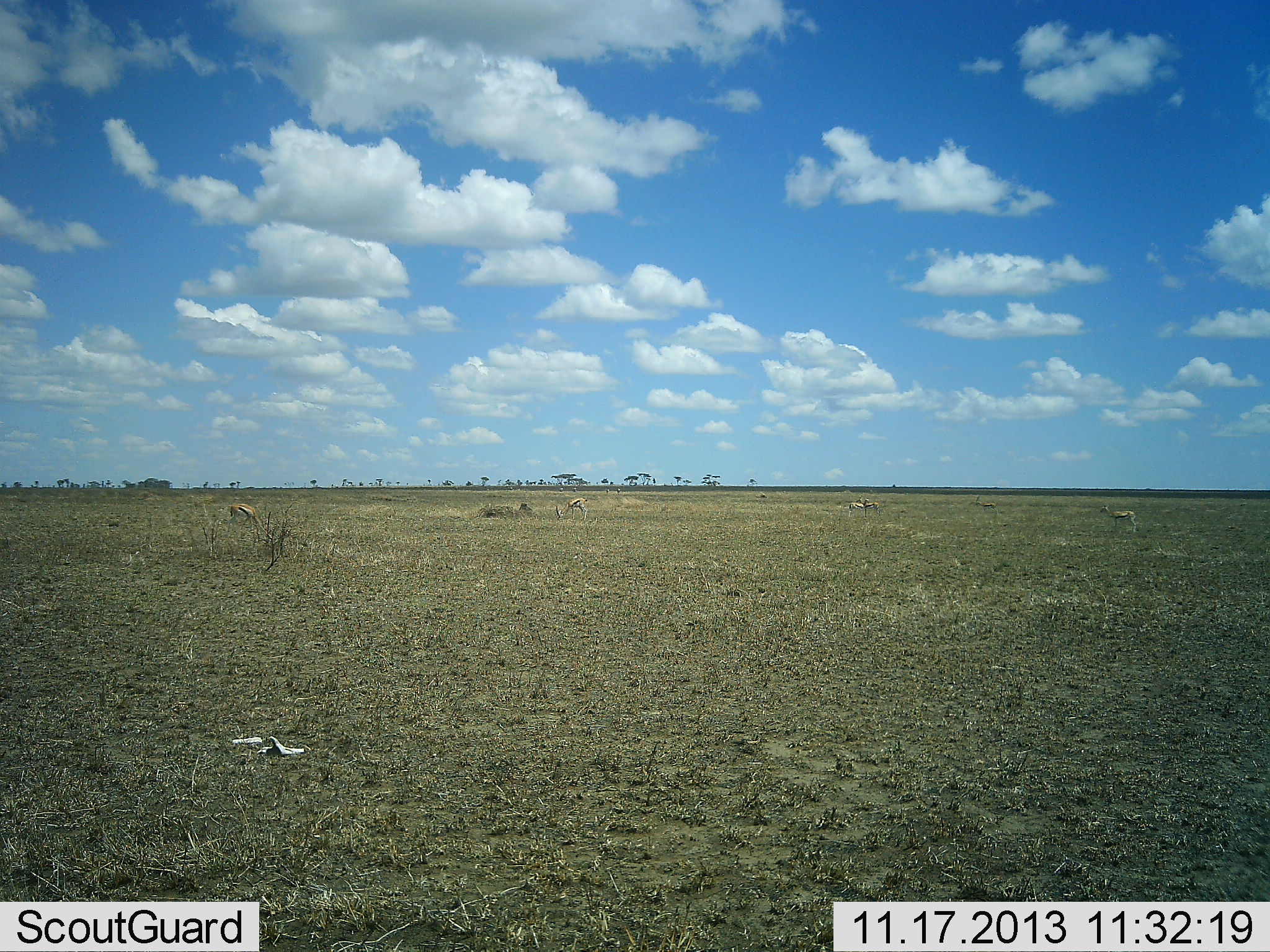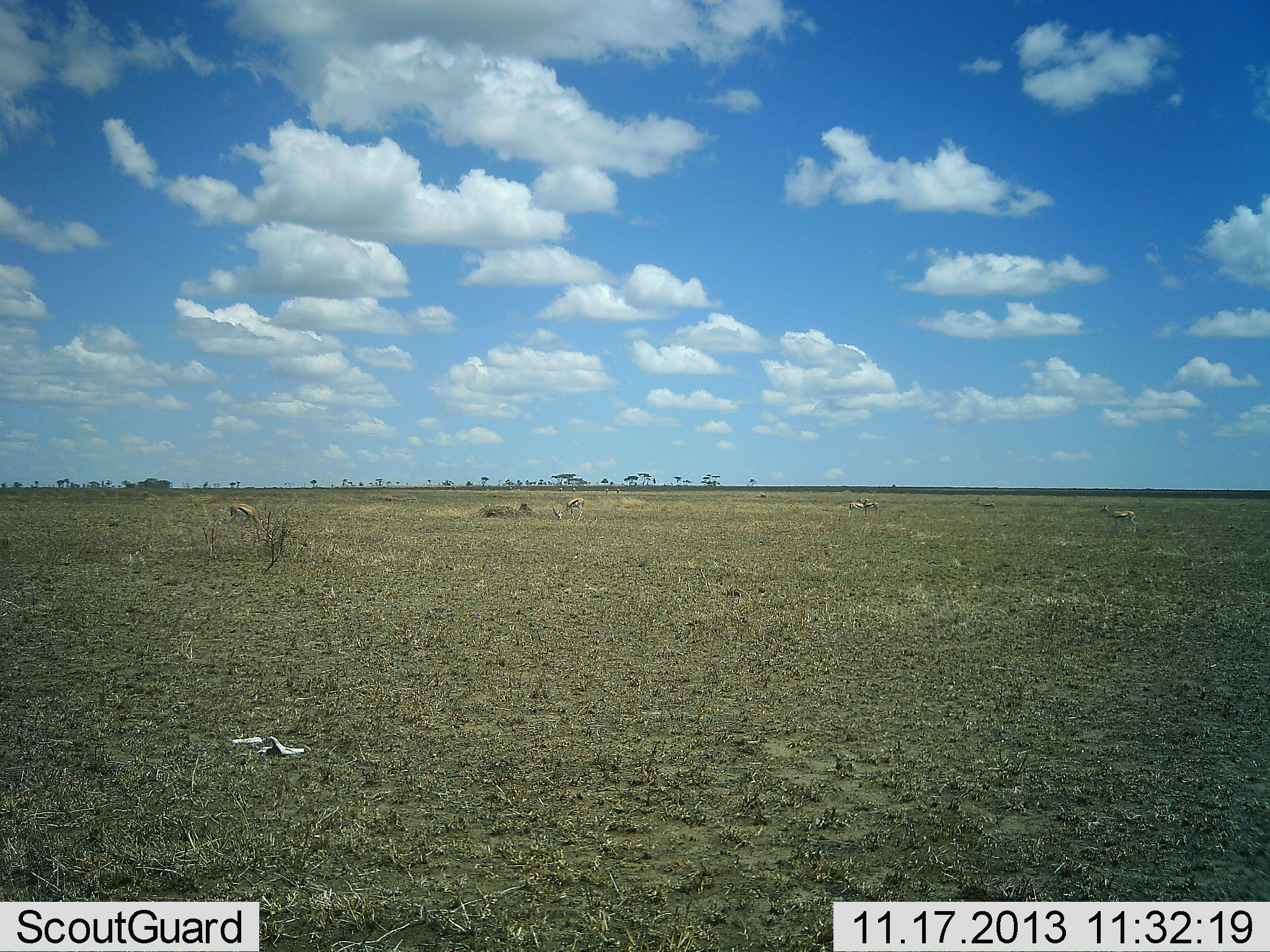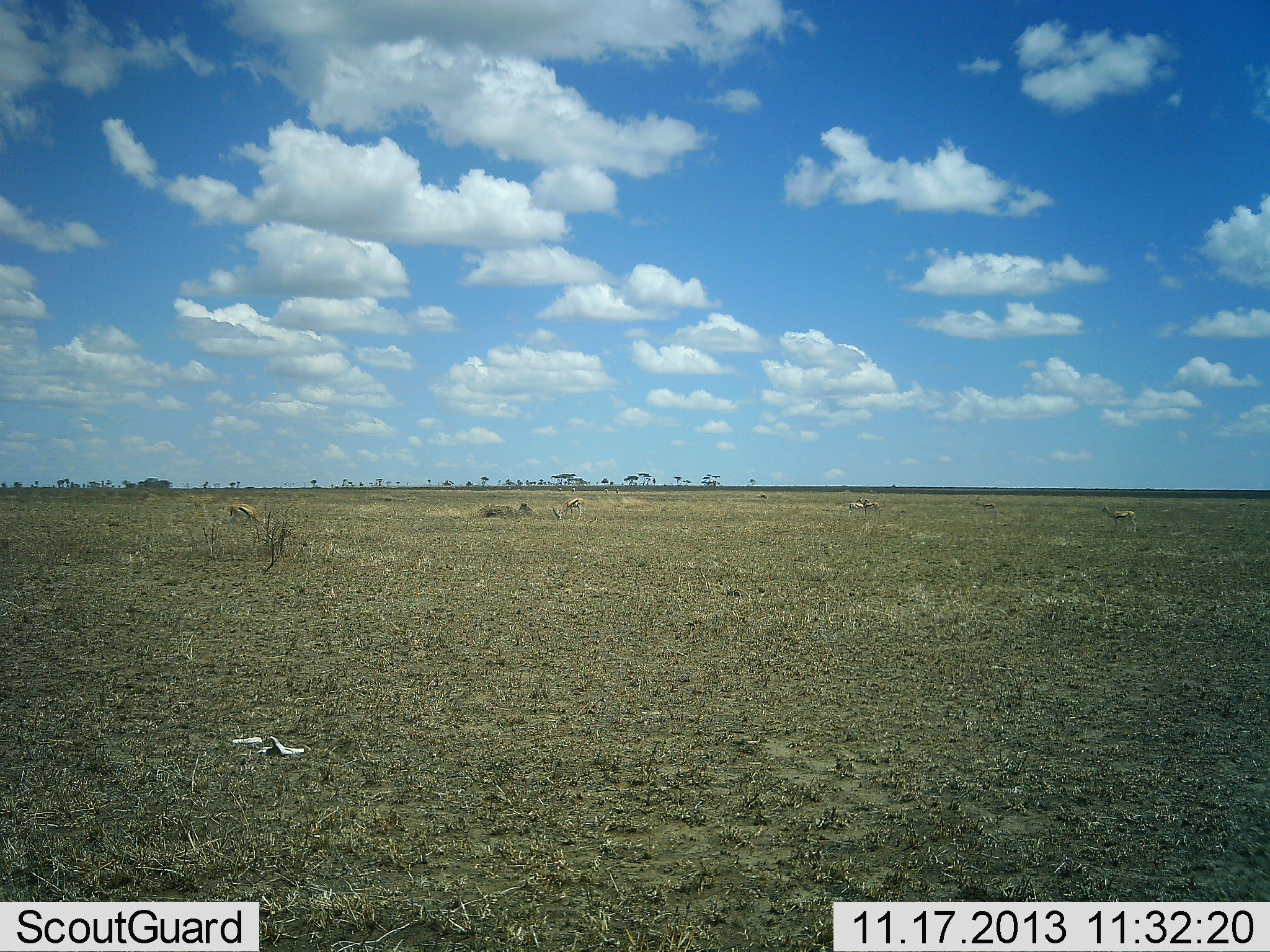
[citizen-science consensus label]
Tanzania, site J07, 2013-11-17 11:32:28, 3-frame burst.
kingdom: Animalia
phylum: Chordata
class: Mammalia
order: Artiodactyla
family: Bovidae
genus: Eudorcas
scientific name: Eudorcas thomsonii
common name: thomson's gazelle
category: gazellethomsons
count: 5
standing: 60%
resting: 0%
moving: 10%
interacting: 0%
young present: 0%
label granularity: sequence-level